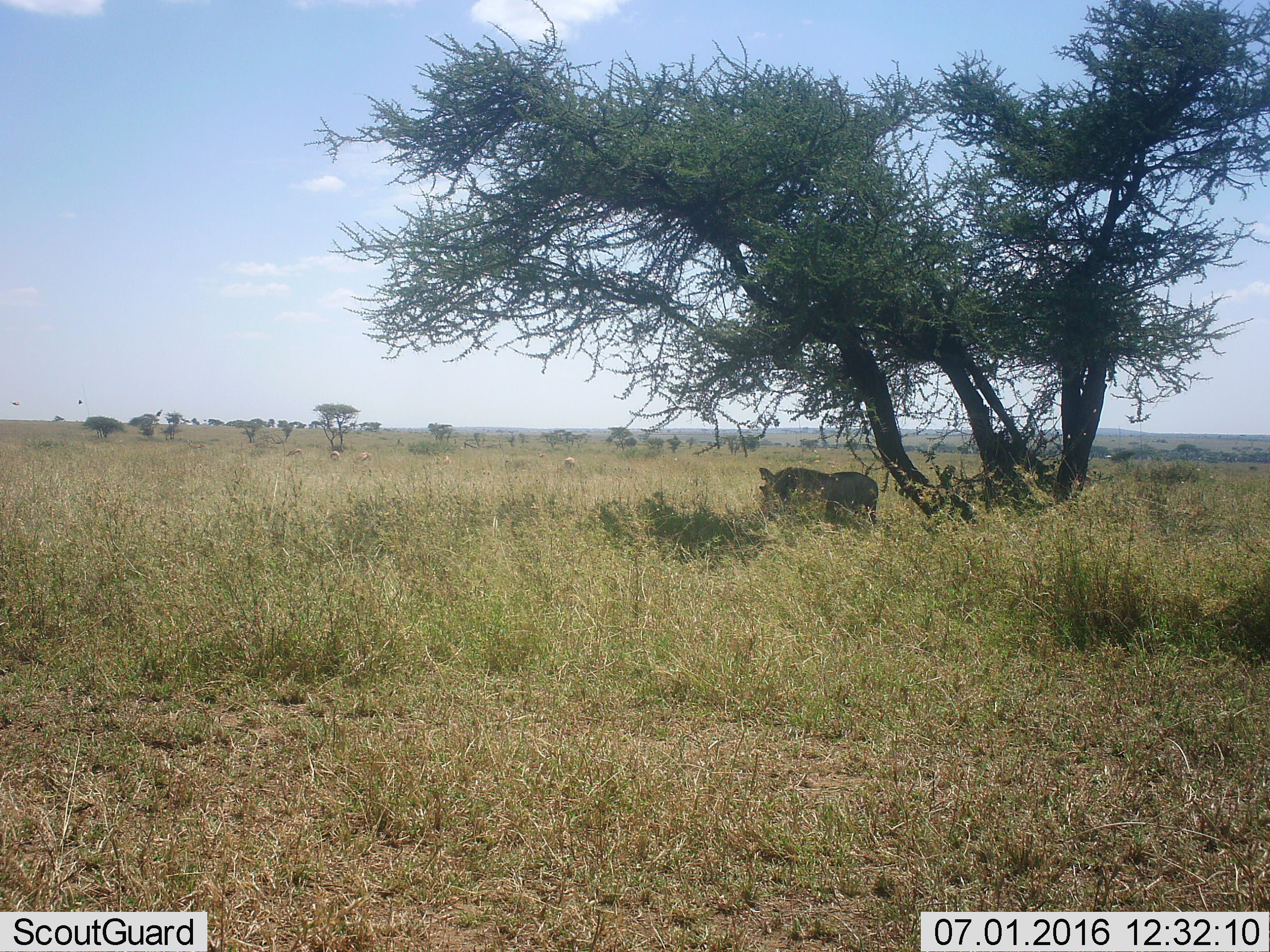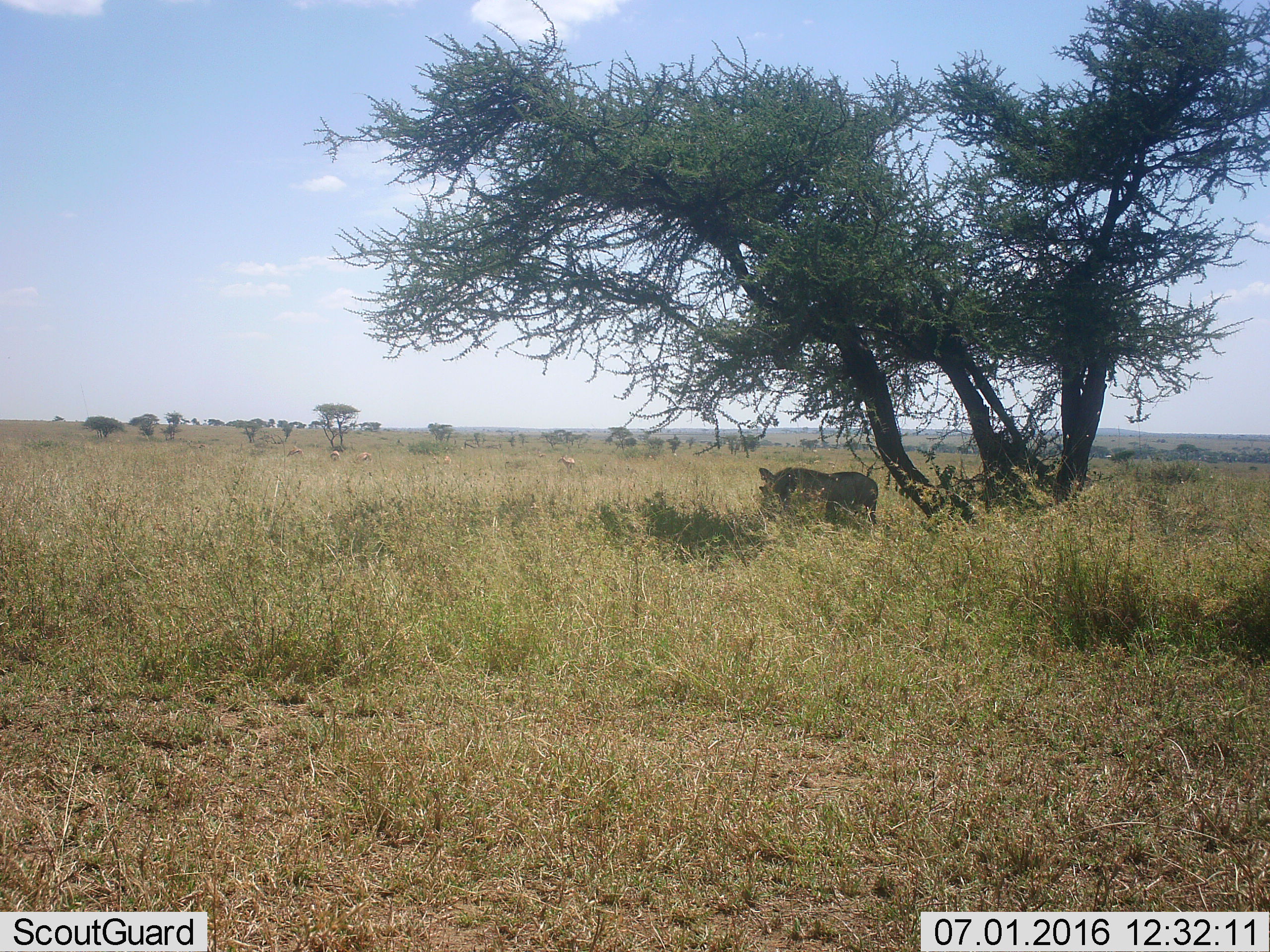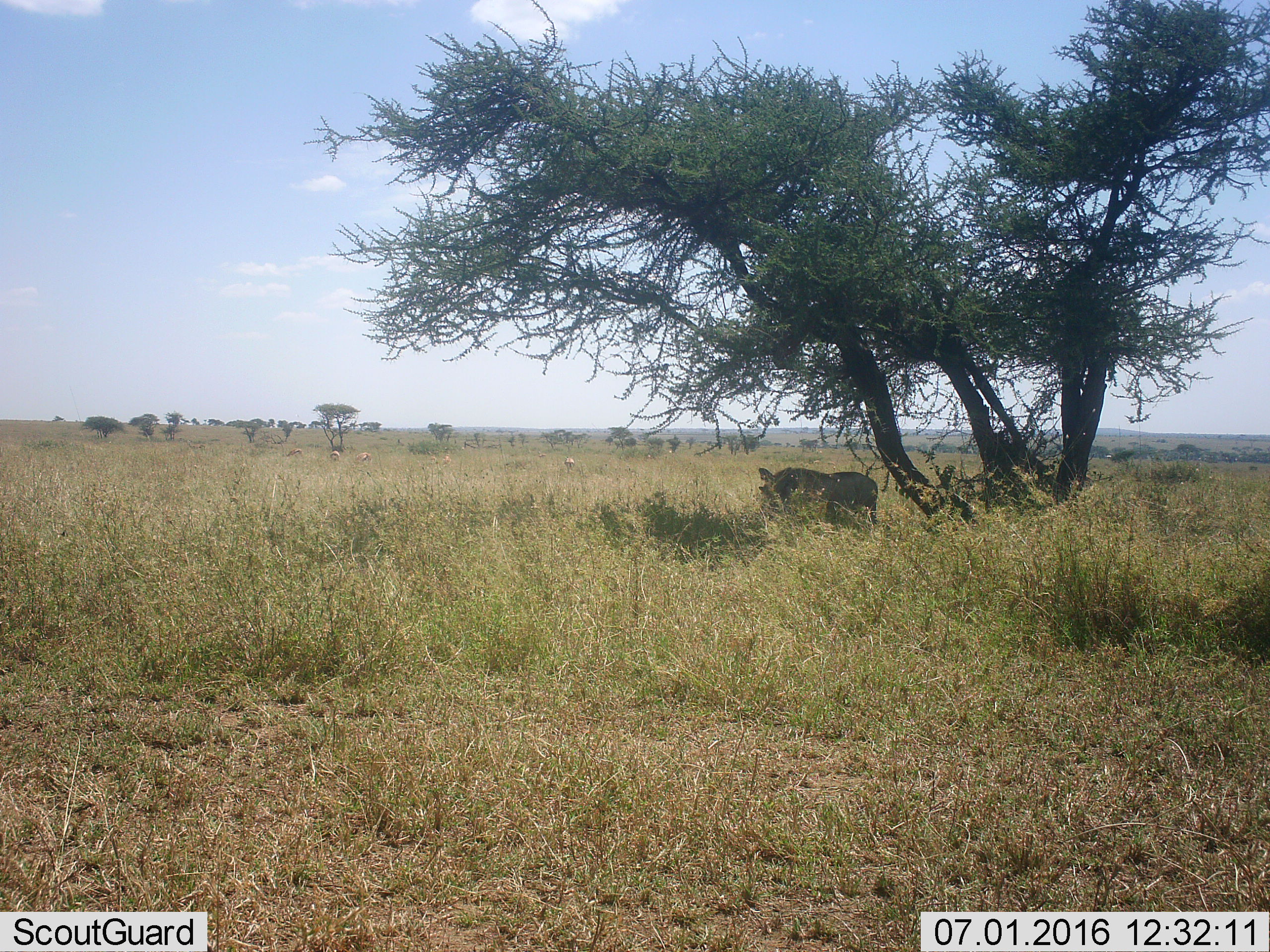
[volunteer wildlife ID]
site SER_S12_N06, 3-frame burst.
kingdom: Animalia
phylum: Chordata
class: Mammalia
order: Artiodactyla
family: Bovidae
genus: Eudorcas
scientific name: Eudorcas thomsonii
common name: thomson's gazelle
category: gazellethomsons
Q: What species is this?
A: Gazellethomsons (thomson's gazelle) (Eudorcas thomsonii).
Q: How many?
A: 5.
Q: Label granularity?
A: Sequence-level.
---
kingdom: Animalia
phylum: Chordata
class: Mammalia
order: Artiodactyla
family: Suidae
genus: Phacochoerus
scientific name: Phacochoerus africanus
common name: warthog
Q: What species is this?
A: Warthog (Phacochoerus africanus).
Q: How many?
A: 1.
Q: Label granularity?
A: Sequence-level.